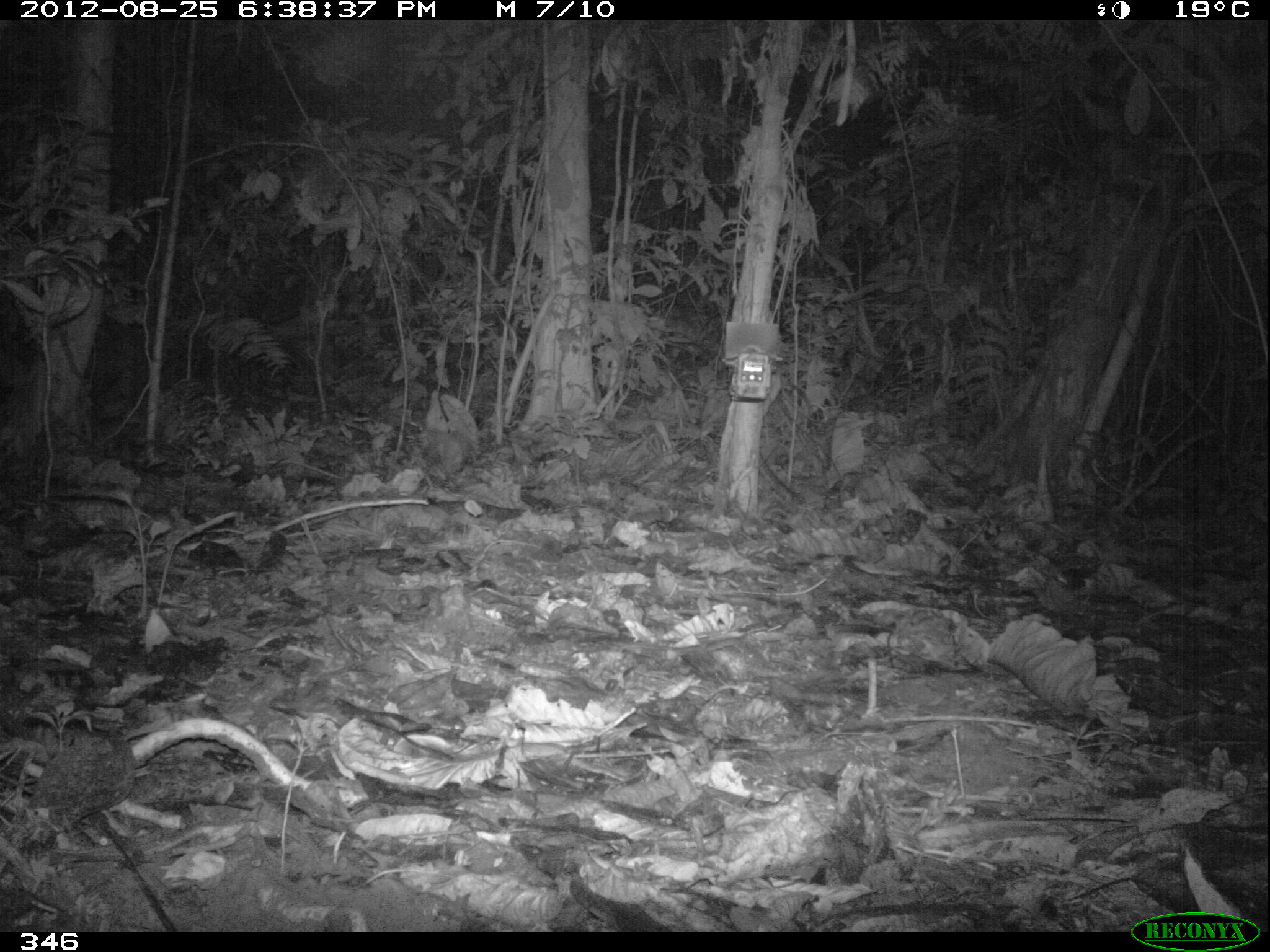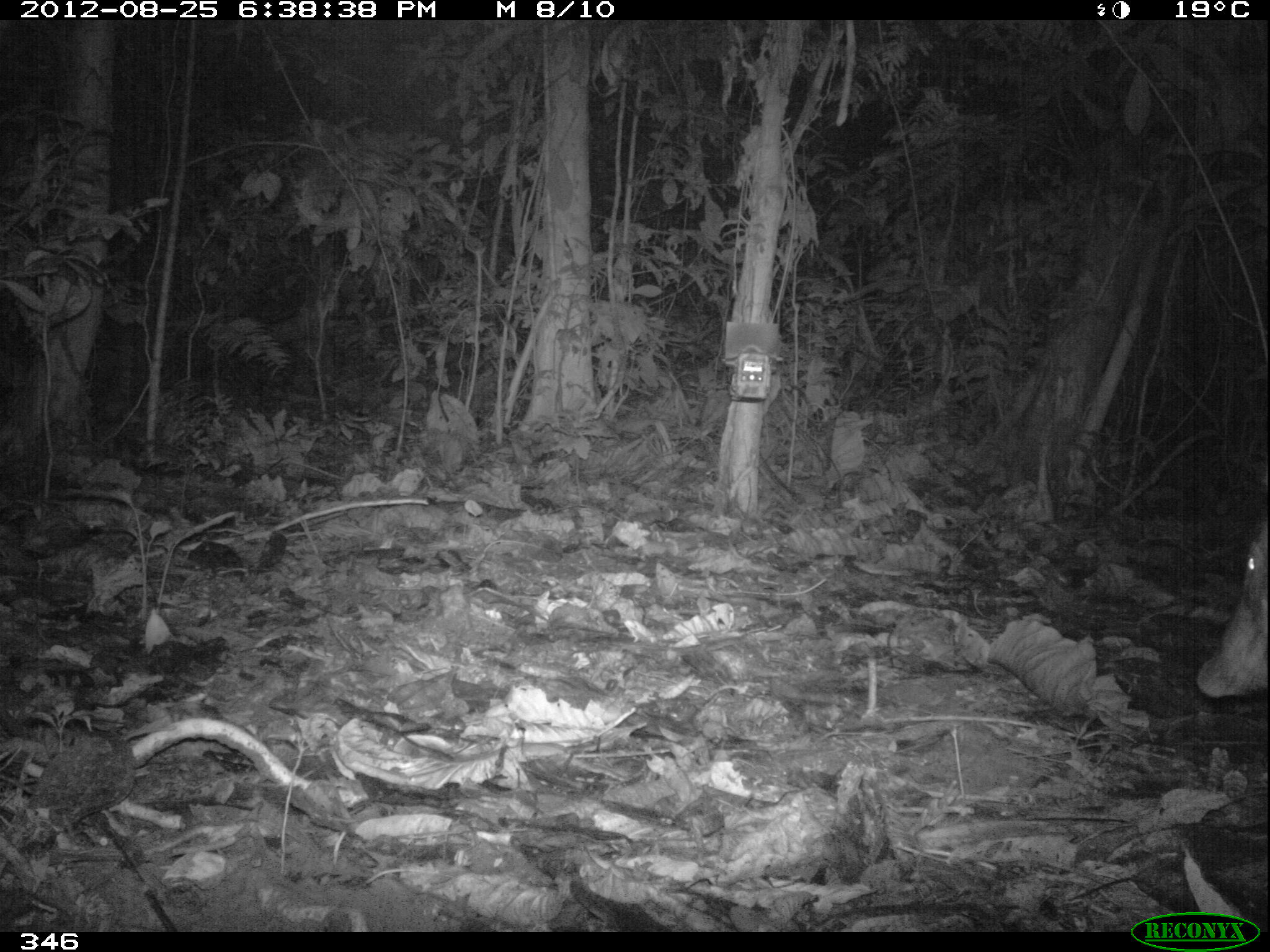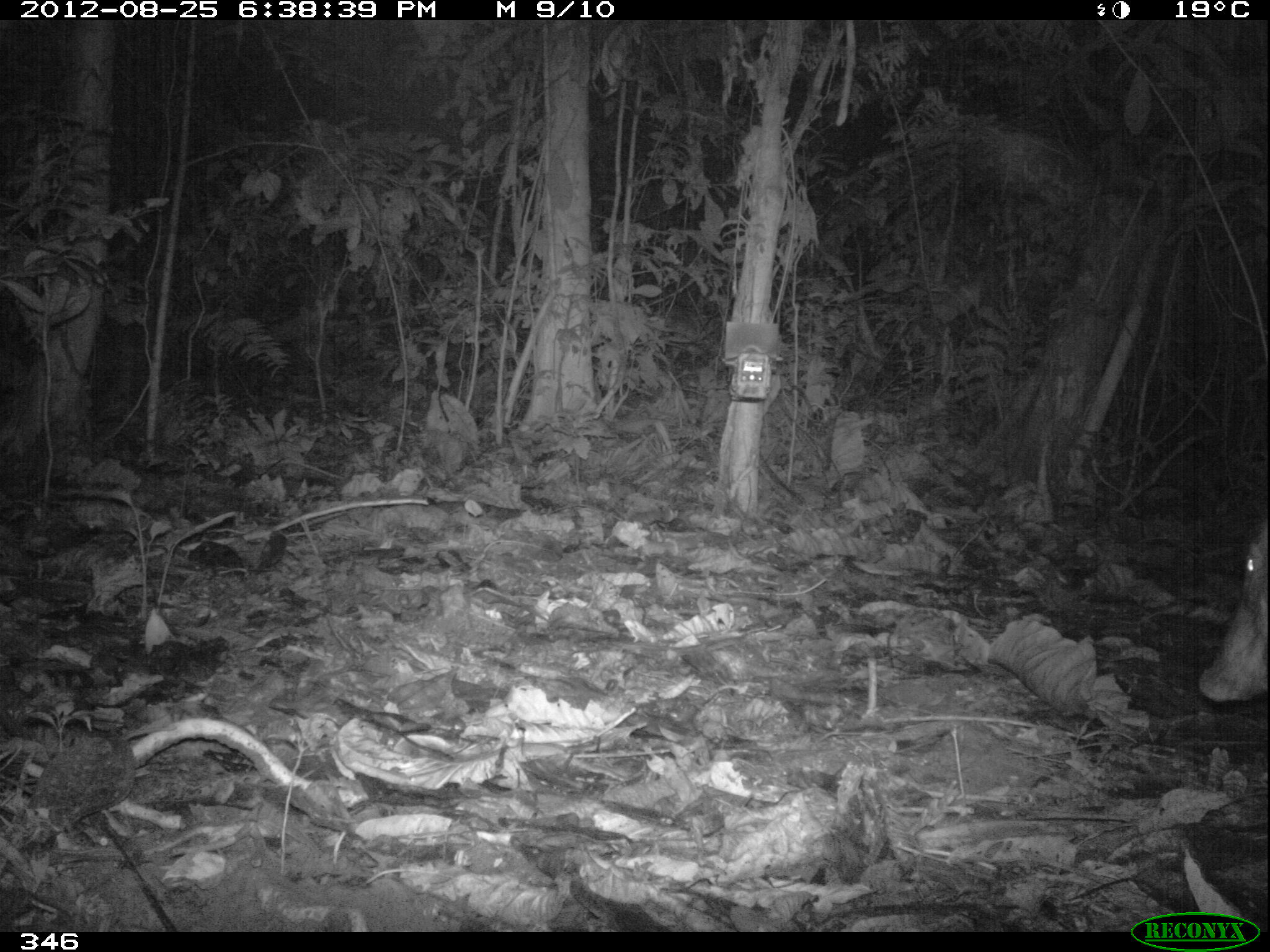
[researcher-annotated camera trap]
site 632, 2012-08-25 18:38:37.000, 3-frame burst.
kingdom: Animalia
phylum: Chordata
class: Mammalia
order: Artiodactyla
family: Tayassuidae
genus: Tayassu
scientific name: Tayassu pecari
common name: white-lipped peccary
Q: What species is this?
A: Tayassu pecari (white-lipped peccary).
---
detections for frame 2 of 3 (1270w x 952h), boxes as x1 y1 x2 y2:
tayassu pecari: 1195 519 1266 700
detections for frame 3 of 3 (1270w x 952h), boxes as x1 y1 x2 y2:
tayassu pecari: 1196 510 1267 703